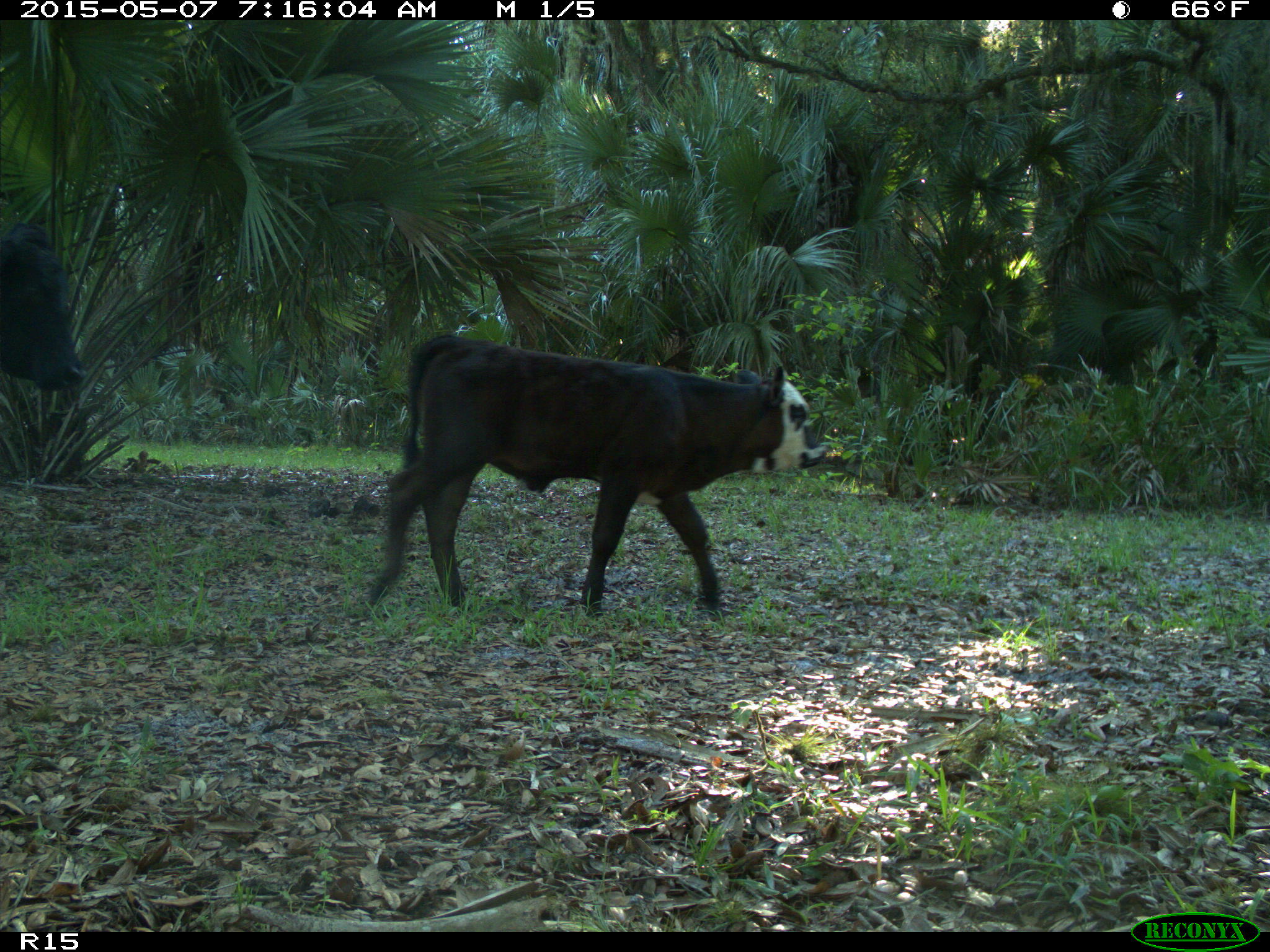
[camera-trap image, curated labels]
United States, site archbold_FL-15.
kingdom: Animalia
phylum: Chordata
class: Mammalia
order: Artiodactyla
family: Bovidae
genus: Bos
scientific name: Bos taurus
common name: domestic cow